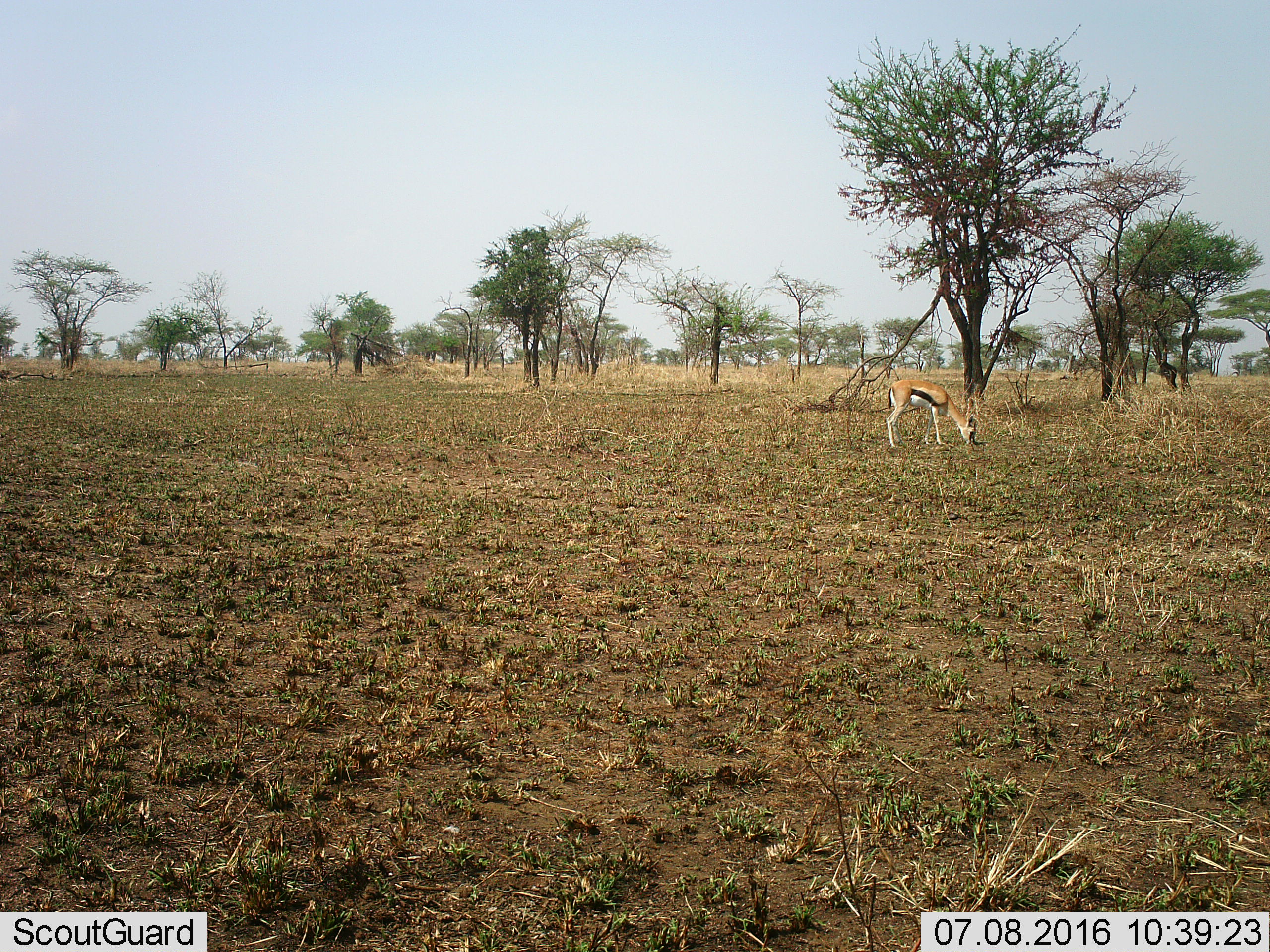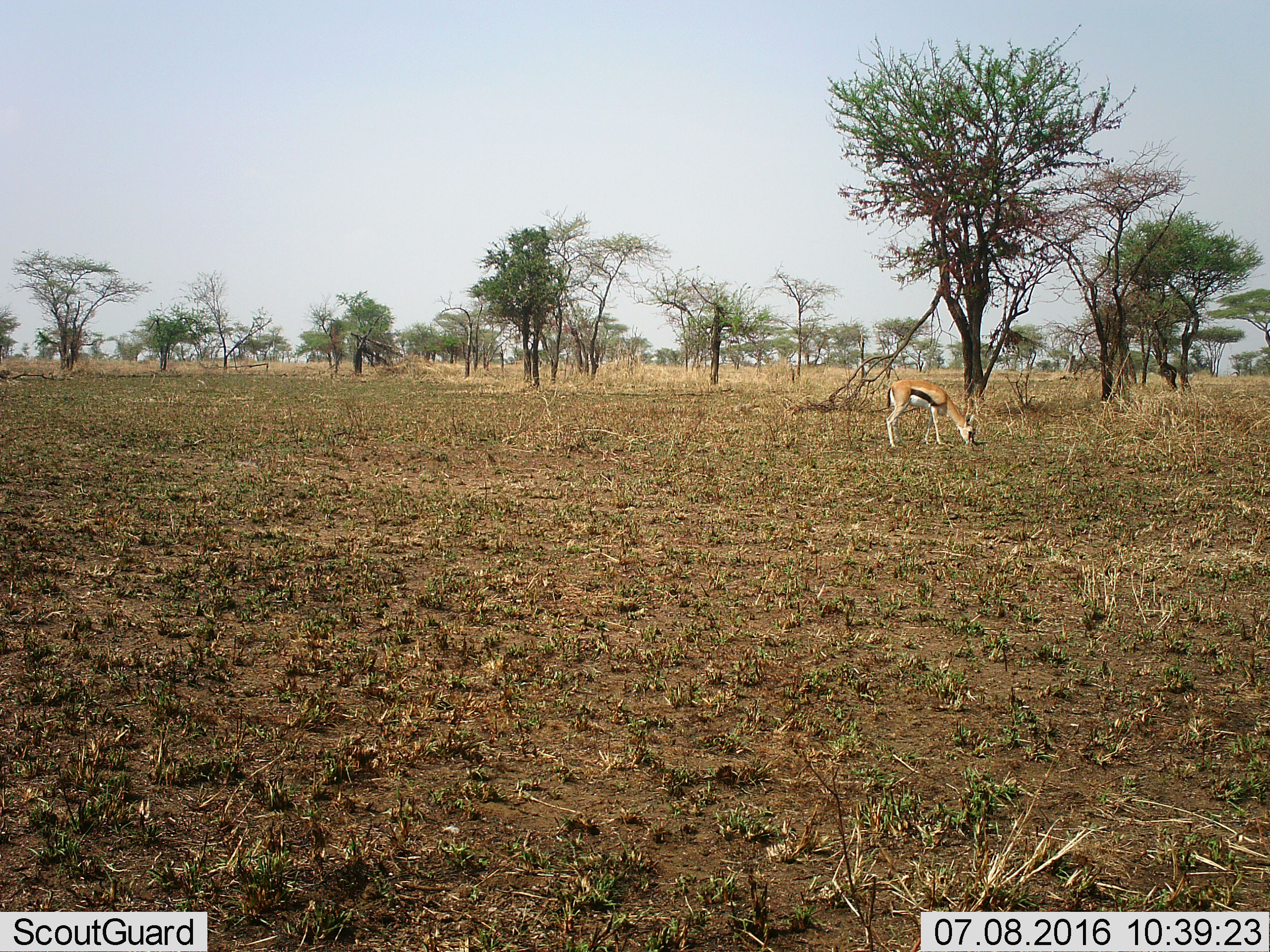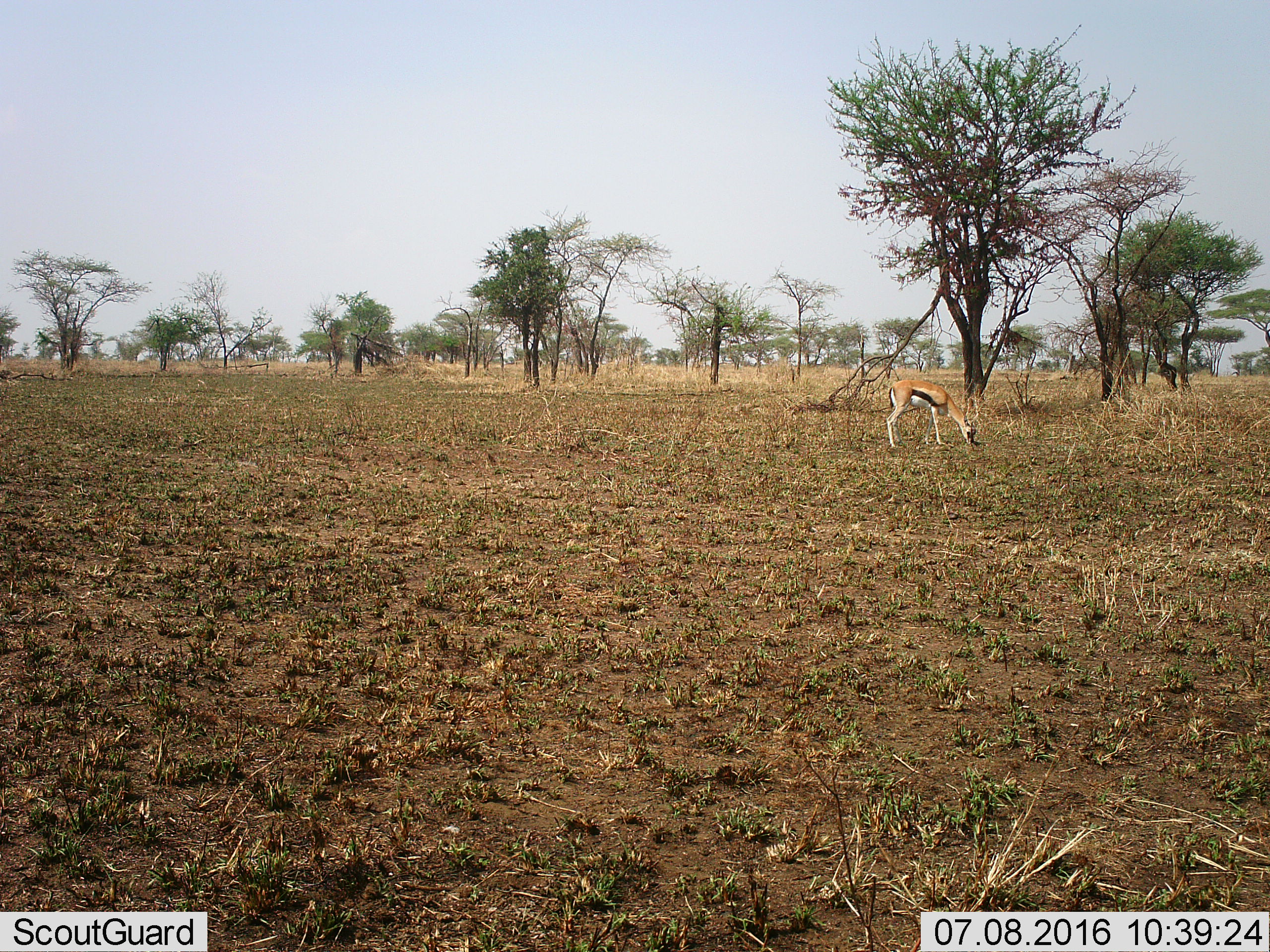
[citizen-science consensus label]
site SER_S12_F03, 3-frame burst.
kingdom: Animalia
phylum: Chordata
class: Mammalia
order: Artiodactyla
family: Bovidae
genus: Eudorcas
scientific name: Eudorcas thomsonii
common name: thomson's gazelle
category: gazellethomsons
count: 1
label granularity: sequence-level